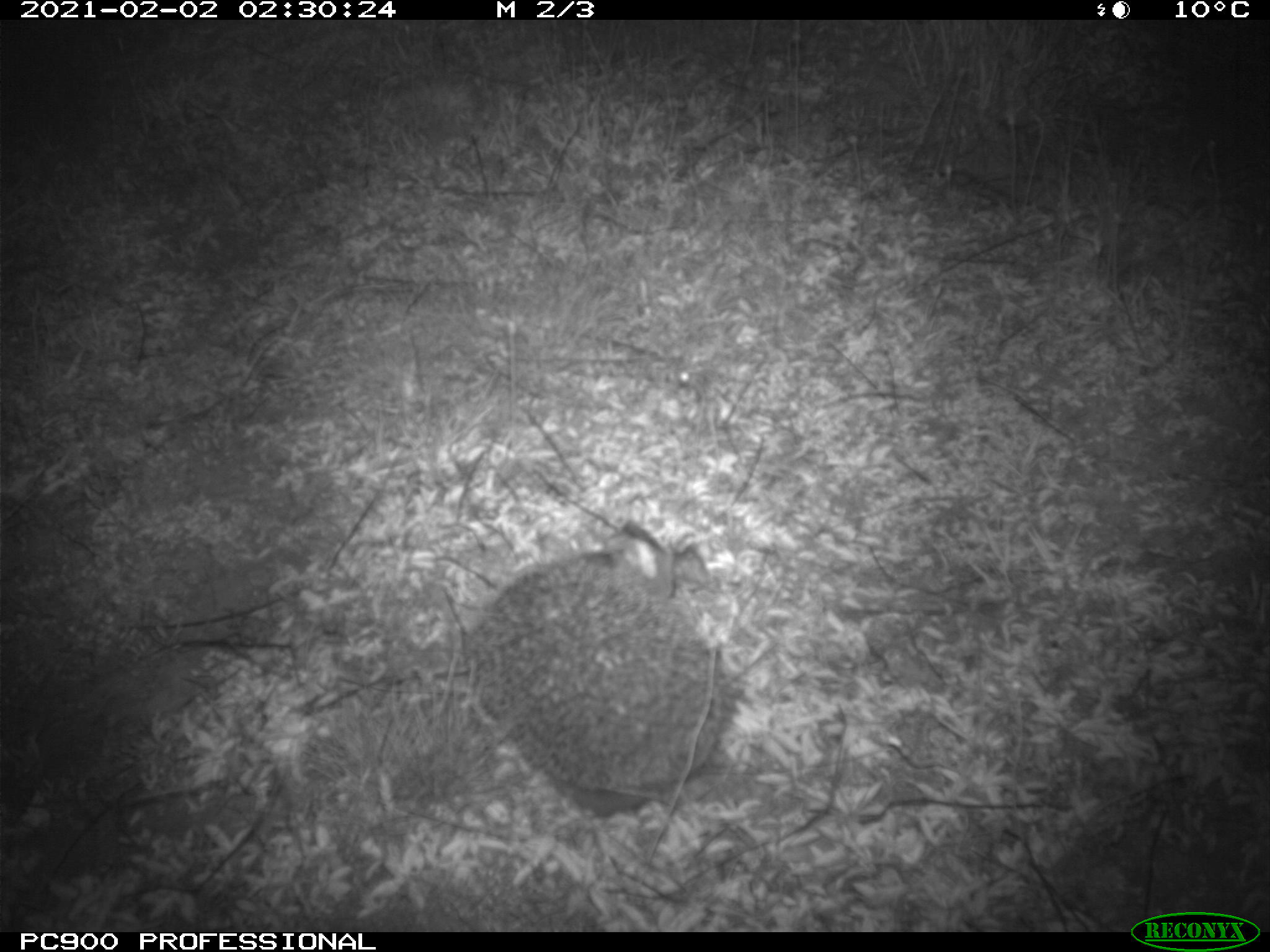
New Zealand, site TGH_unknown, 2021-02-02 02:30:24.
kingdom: Animalia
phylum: Chordata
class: Mammalia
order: Eulipotyphla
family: Erinaceidae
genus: Erinaceus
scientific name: Erinaceus europaeus europaeus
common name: european hedgehog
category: hedgehog